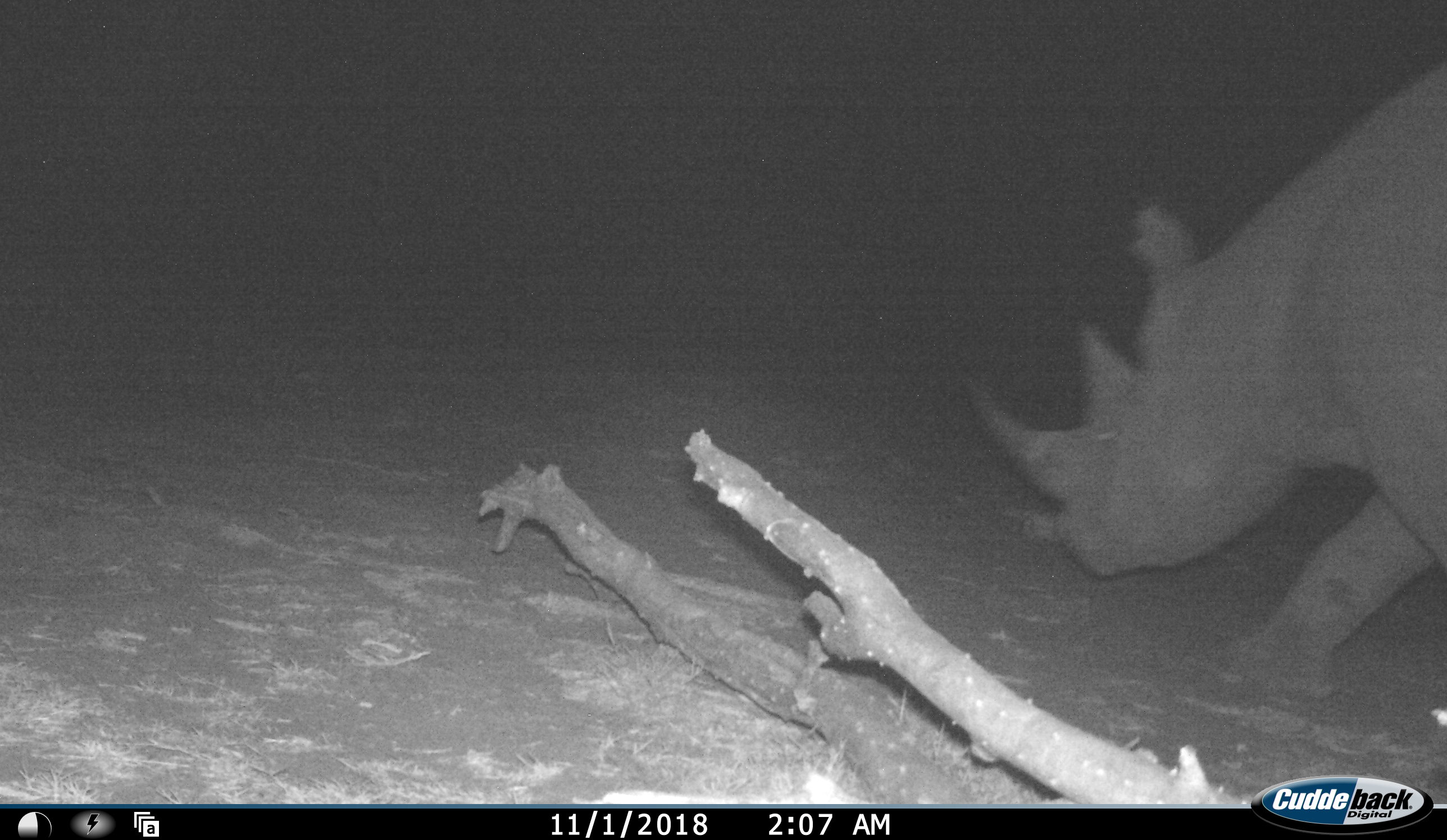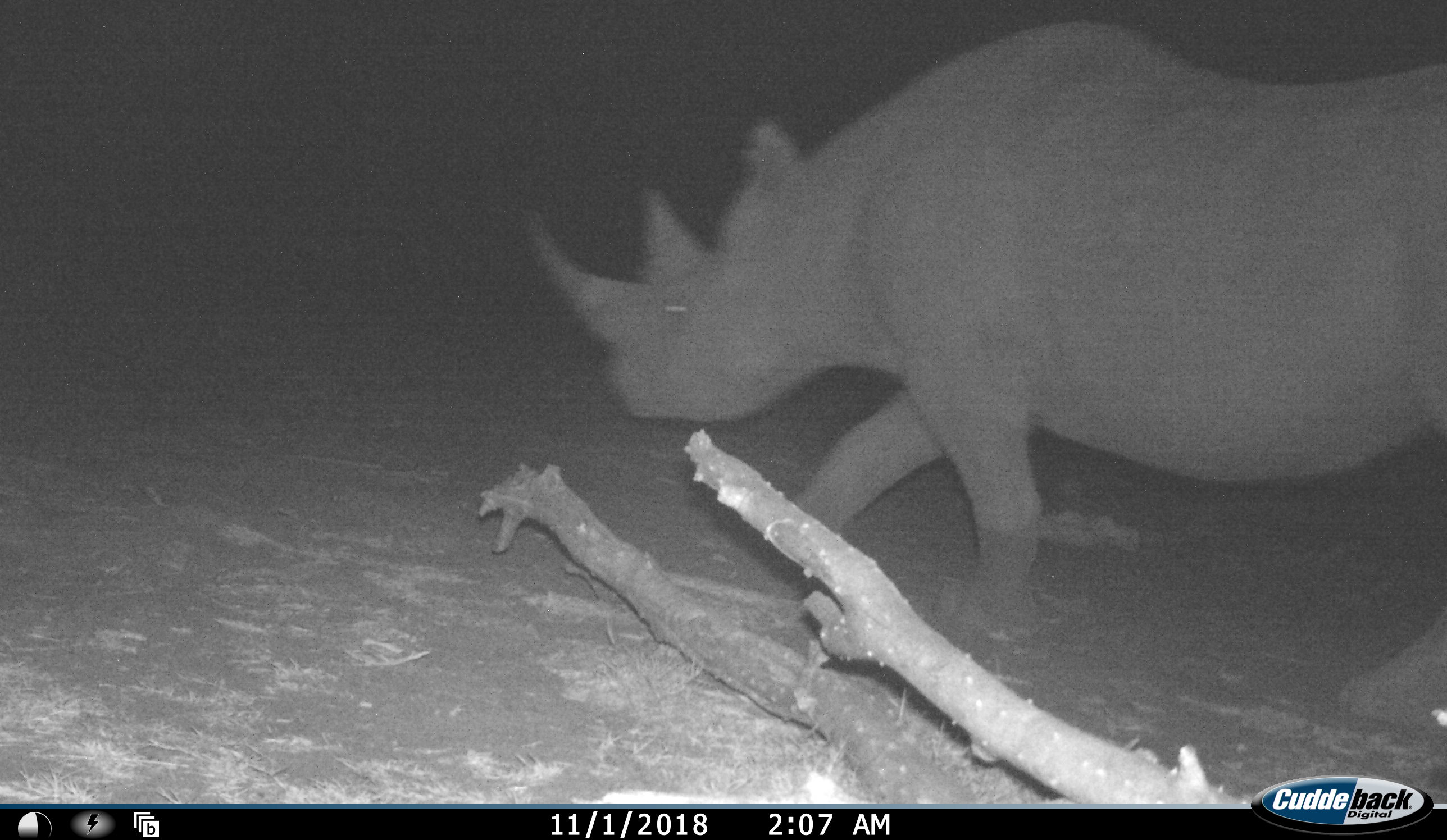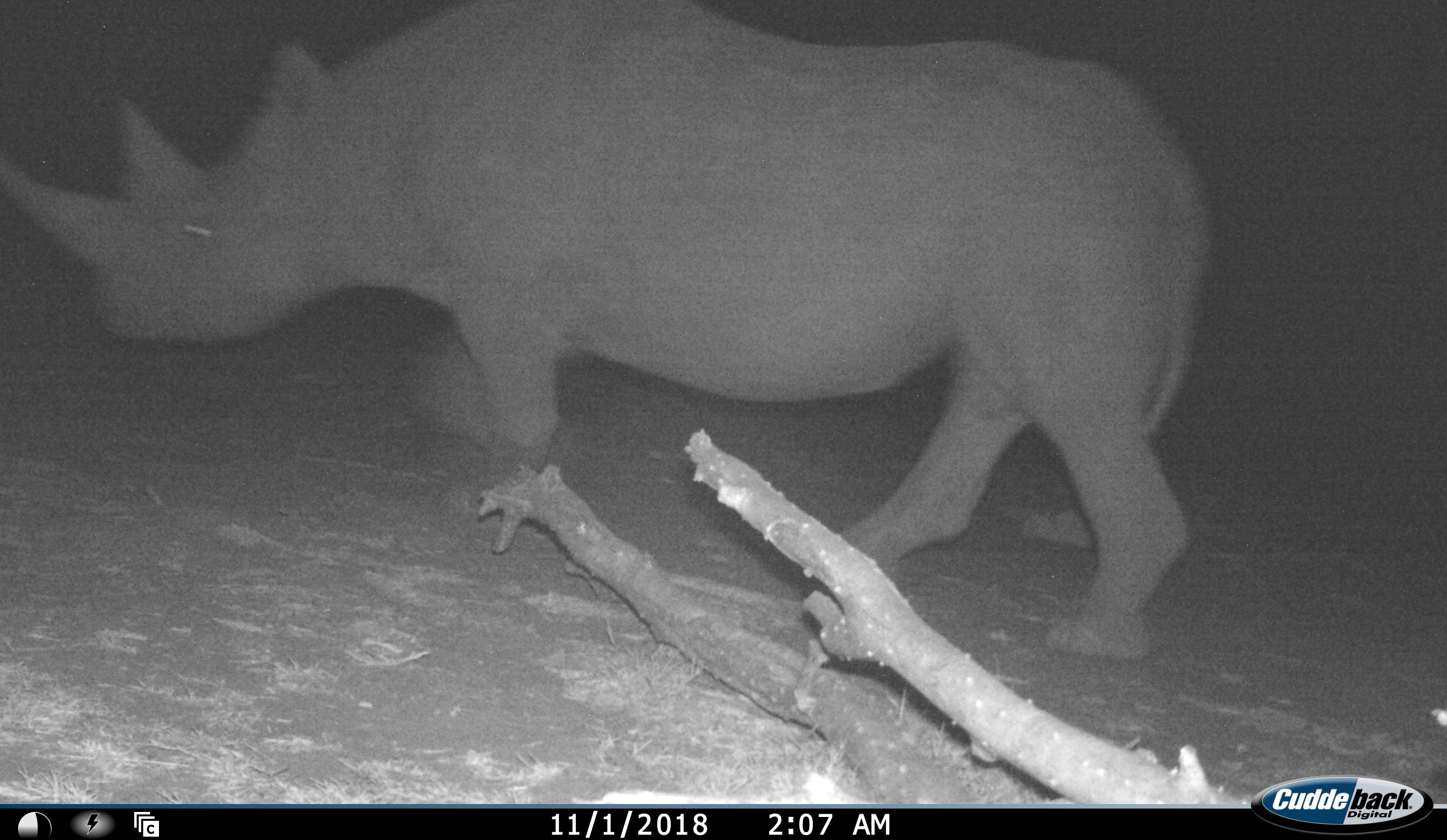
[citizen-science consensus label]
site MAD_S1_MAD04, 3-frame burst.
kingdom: Animalia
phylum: Chordata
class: Mammalia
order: Perissodactyla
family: Rhinocerotidae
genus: Diceros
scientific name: Diceros bicornis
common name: black rhinoceros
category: rhinocerosblack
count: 1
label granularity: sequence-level